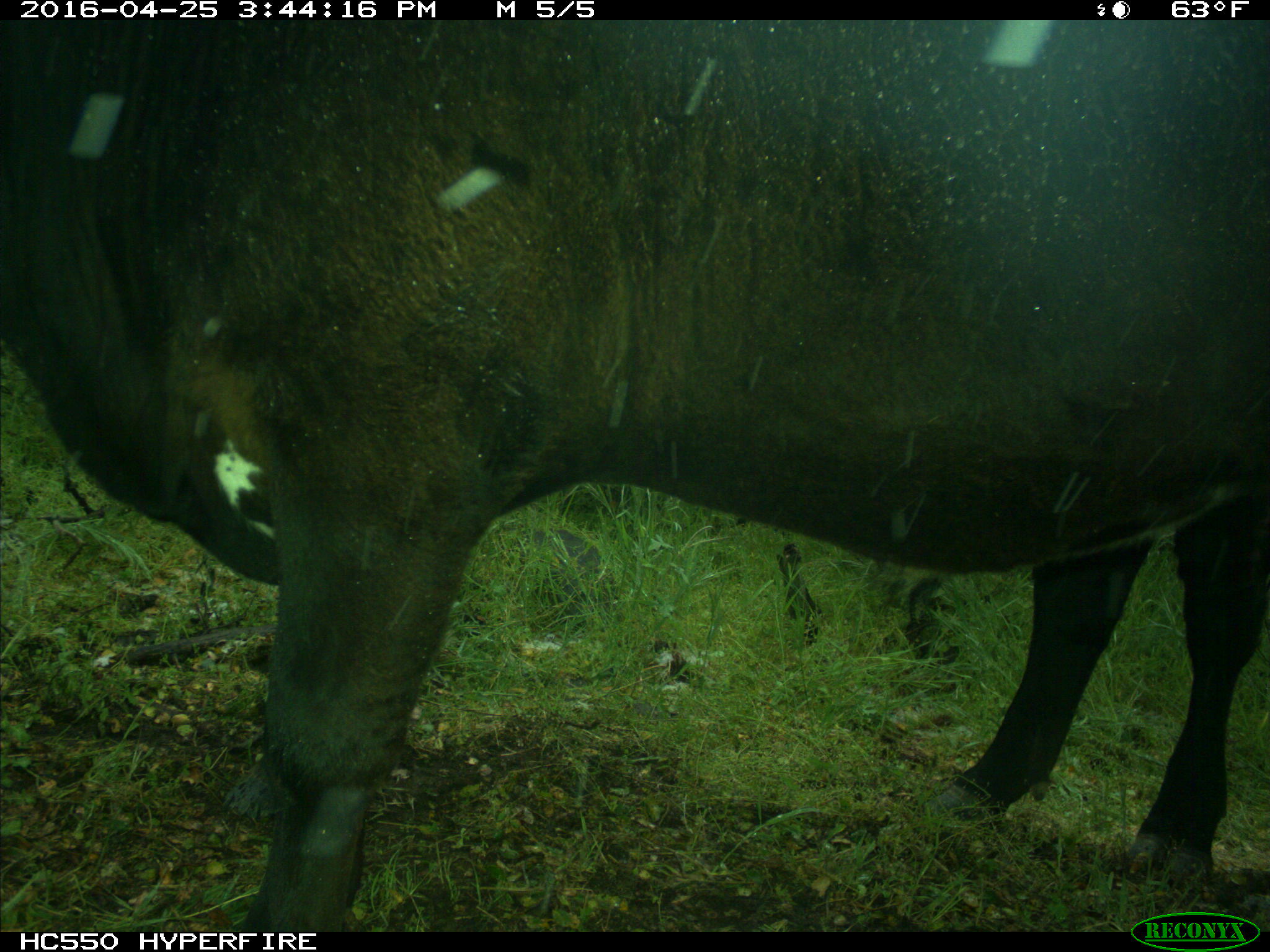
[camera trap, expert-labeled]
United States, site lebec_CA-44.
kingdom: Animalia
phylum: Chordata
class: Mammalia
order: Artiodactyla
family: Bovidae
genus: Bos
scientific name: Bos taurus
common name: domestic cow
Bos taurus (domestic cow).